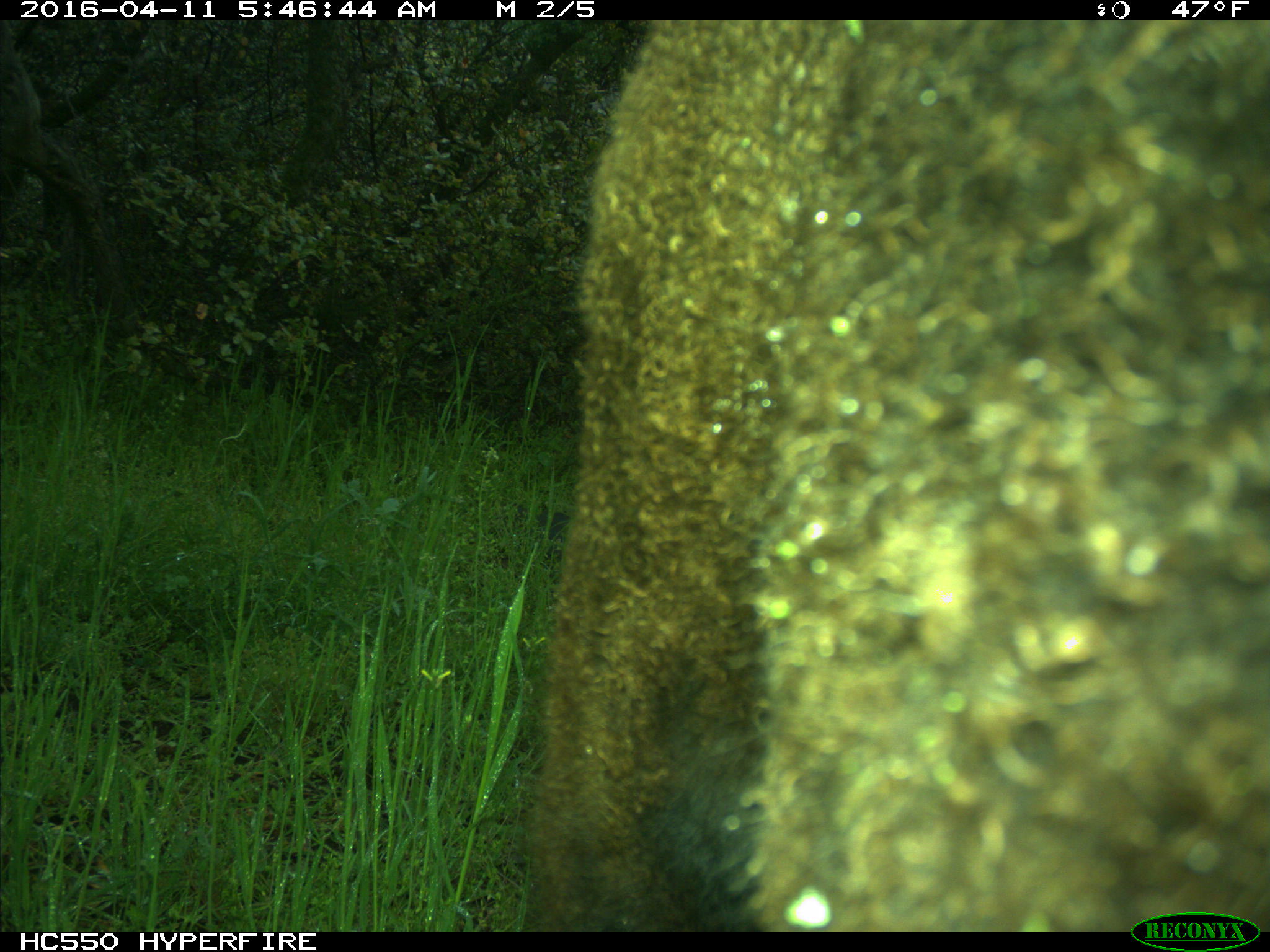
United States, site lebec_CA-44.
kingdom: Animalia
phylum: Chordata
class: Mammalia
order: Artiodactyla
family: Bovidae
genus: Bos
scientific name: Bos taurus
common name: domestic cow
Bos taurus (domestic cow).